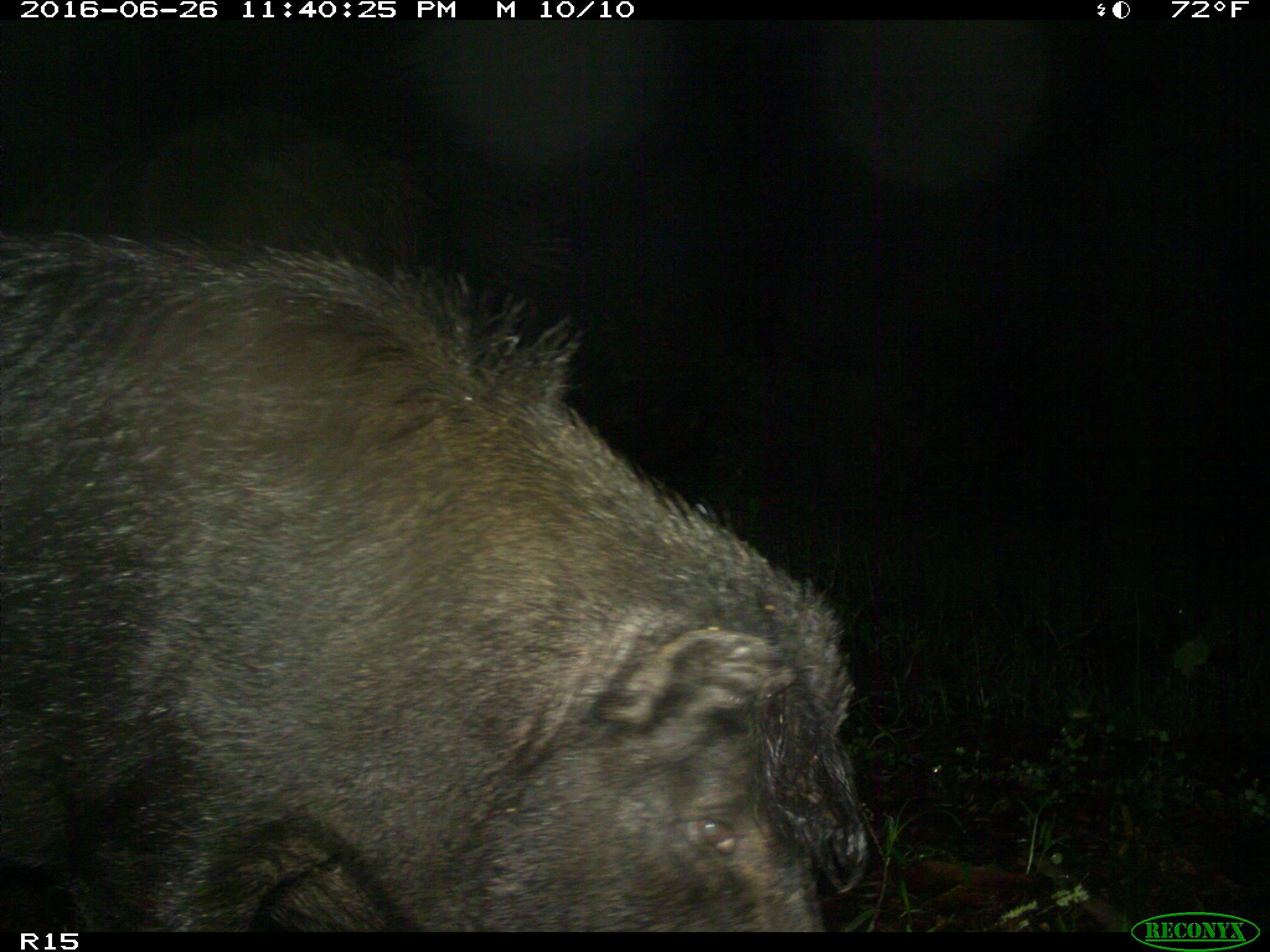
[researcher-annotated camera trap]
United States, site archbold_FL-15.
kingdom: Animalia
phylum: Chordata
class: Mammalia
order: Artiodactyla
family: Suidae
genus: Sus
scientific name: Sus scrofa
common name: wild boar